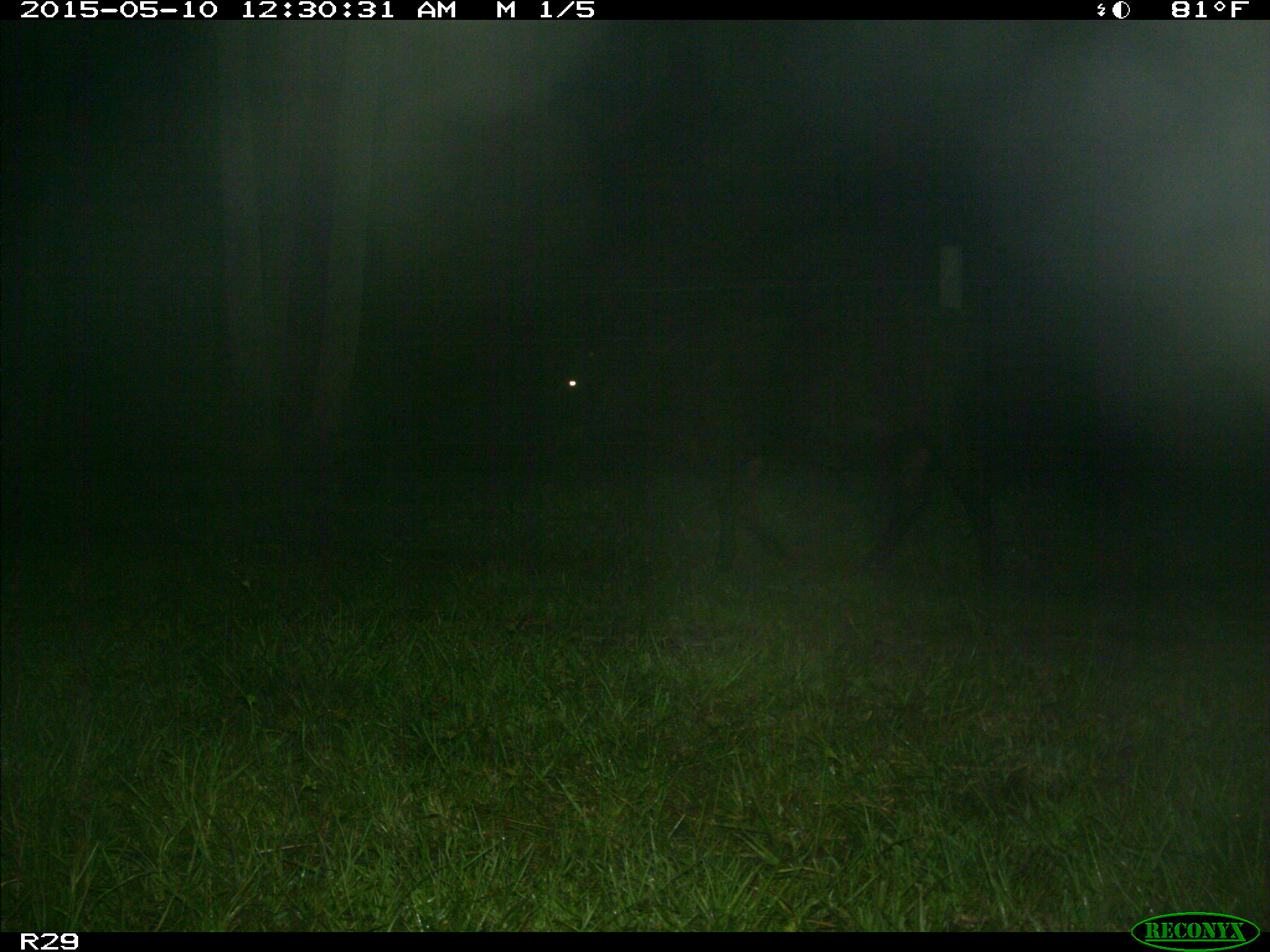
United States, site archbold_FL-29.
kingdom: Animalia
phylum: Chordata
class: Mammalia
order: Artiodactyla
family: Bovidae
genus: Bos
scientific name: Bos taurus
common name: domestic cow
Bos taurus (domestic cow).